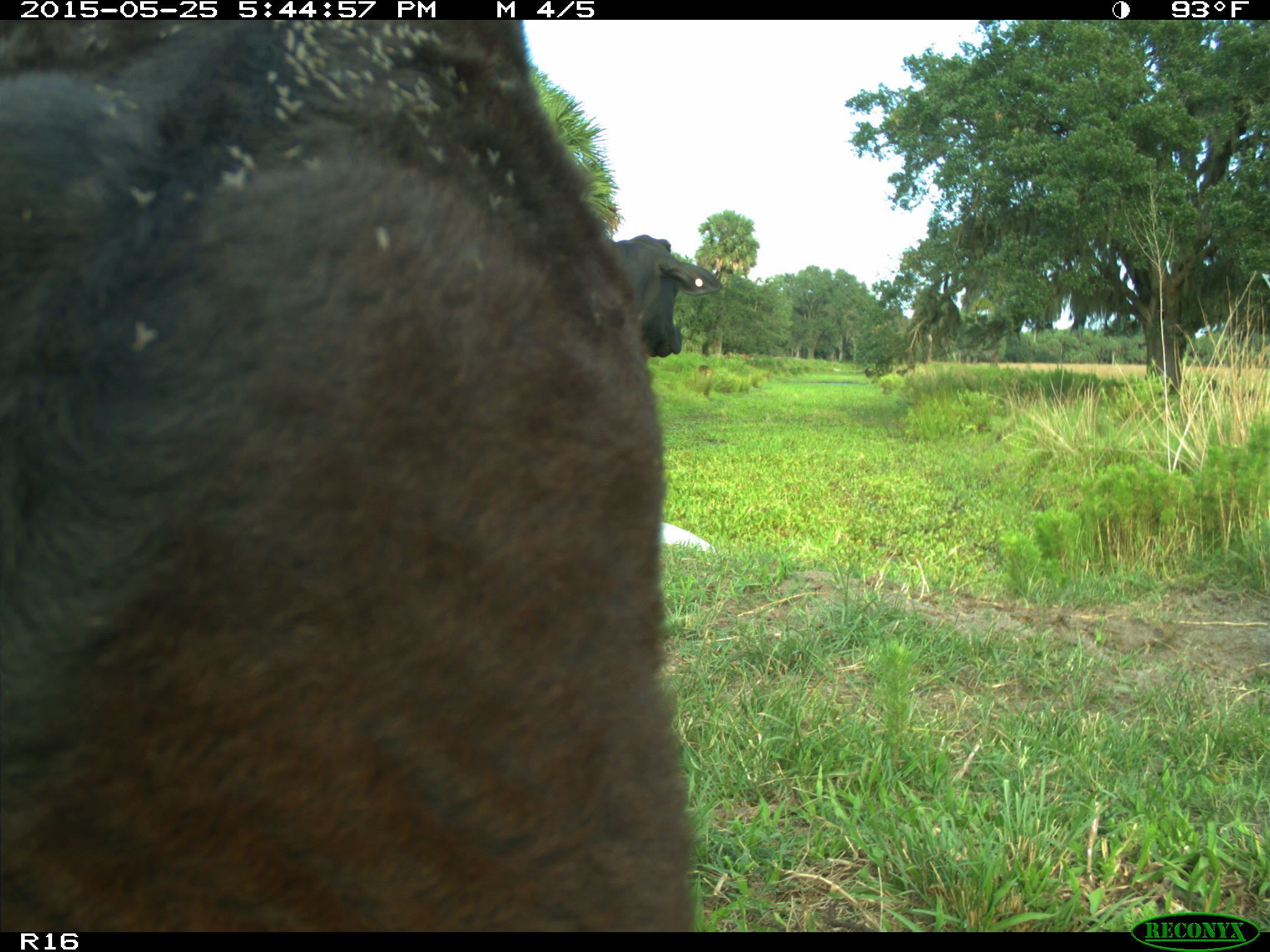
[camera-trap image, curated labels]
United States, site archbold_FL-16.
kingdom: Animalia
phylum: Chordata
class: Mammalia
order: Artiodactyla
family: Bovidae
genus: Bos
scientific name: Bos taurus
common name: domestic cow